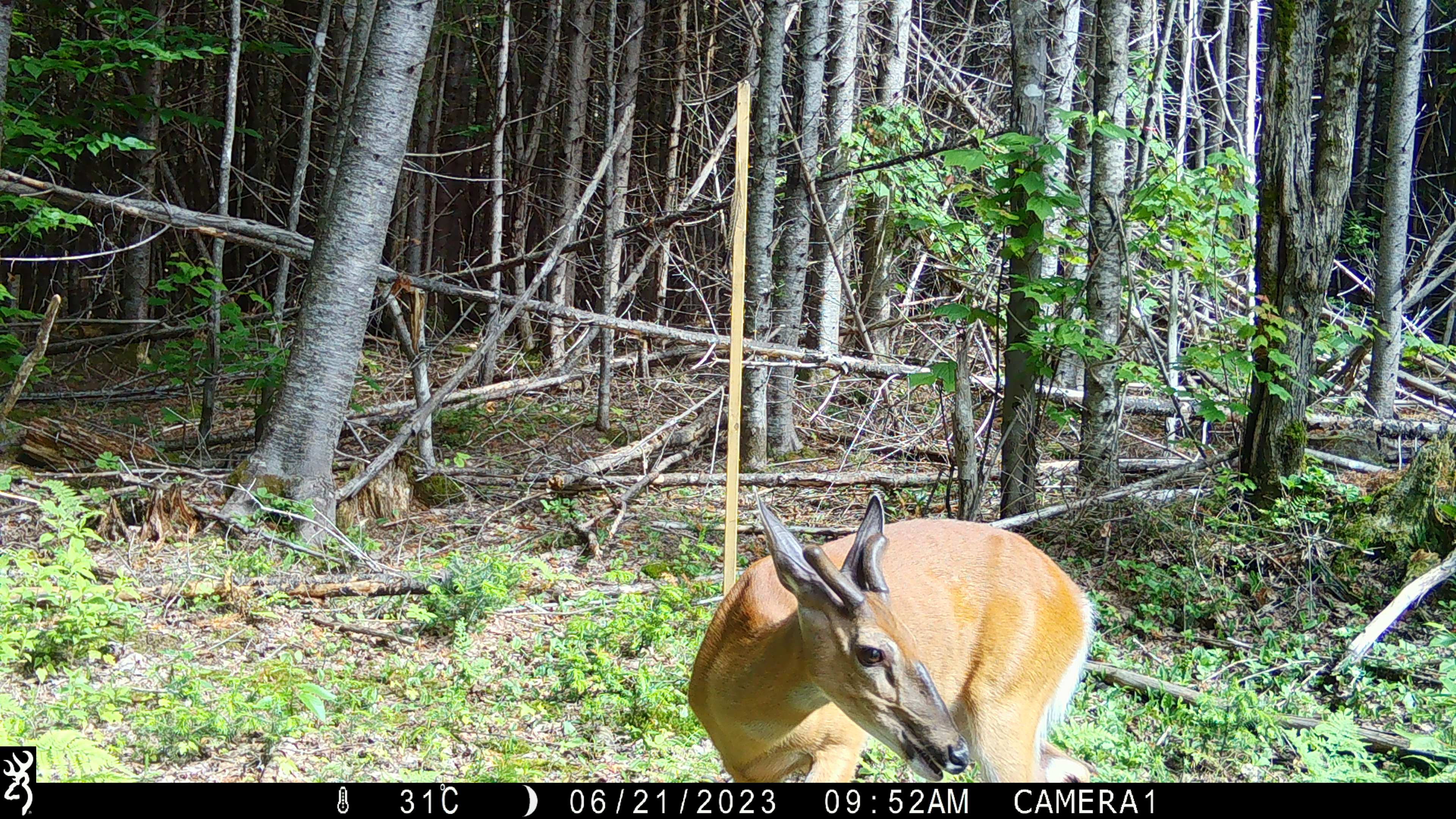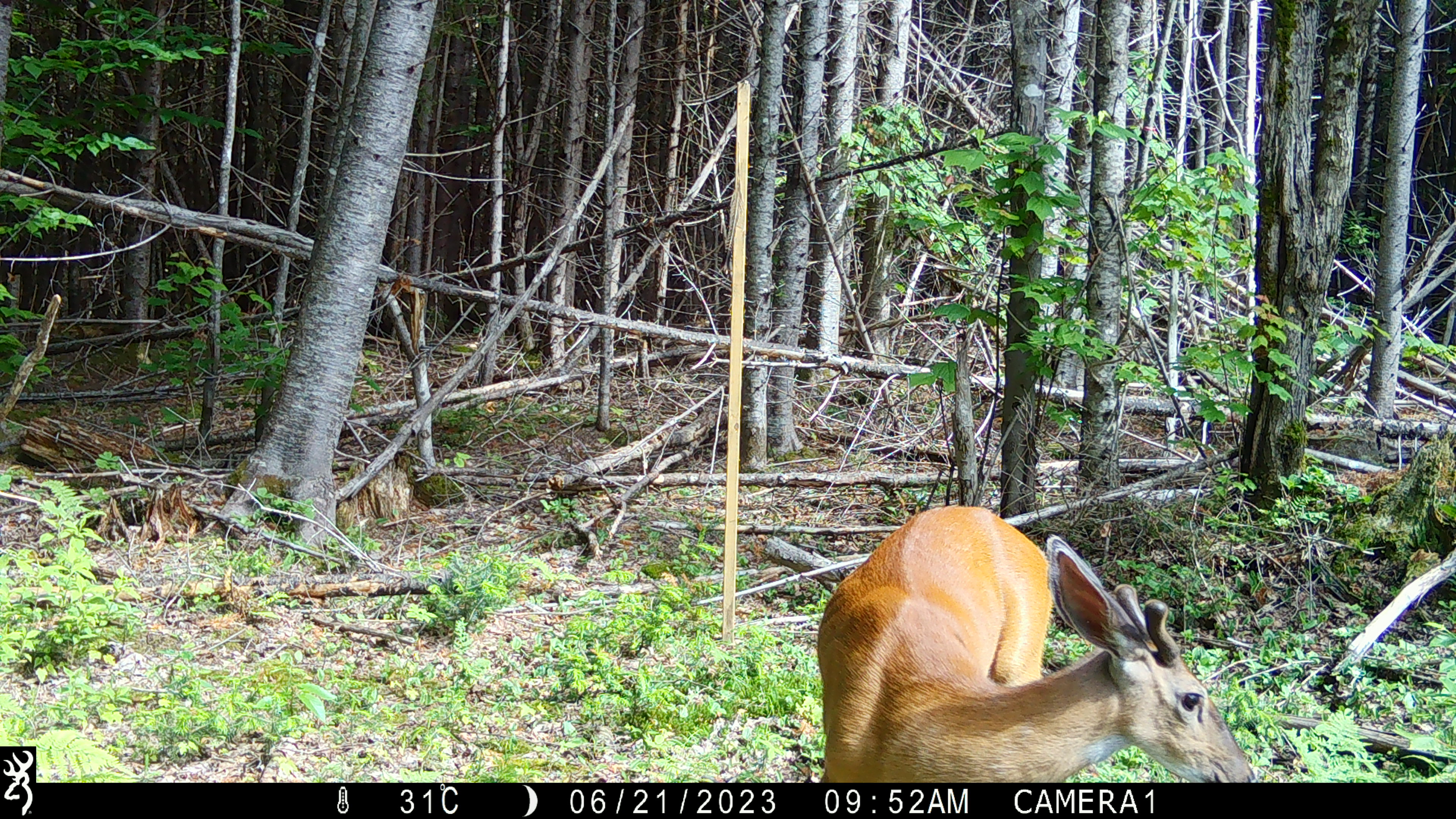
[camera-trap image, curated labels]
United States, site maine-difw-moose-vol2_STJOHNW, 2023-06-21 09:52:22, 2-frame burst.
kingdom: Animalia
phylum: Chordata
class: Mammalia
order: Artiodactyla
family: Cervidae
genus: Odocoileus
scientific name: Odocoileus virginianus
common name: white-tailed deer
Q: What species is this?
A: White-tailed deer (Odocoileus virginianus).